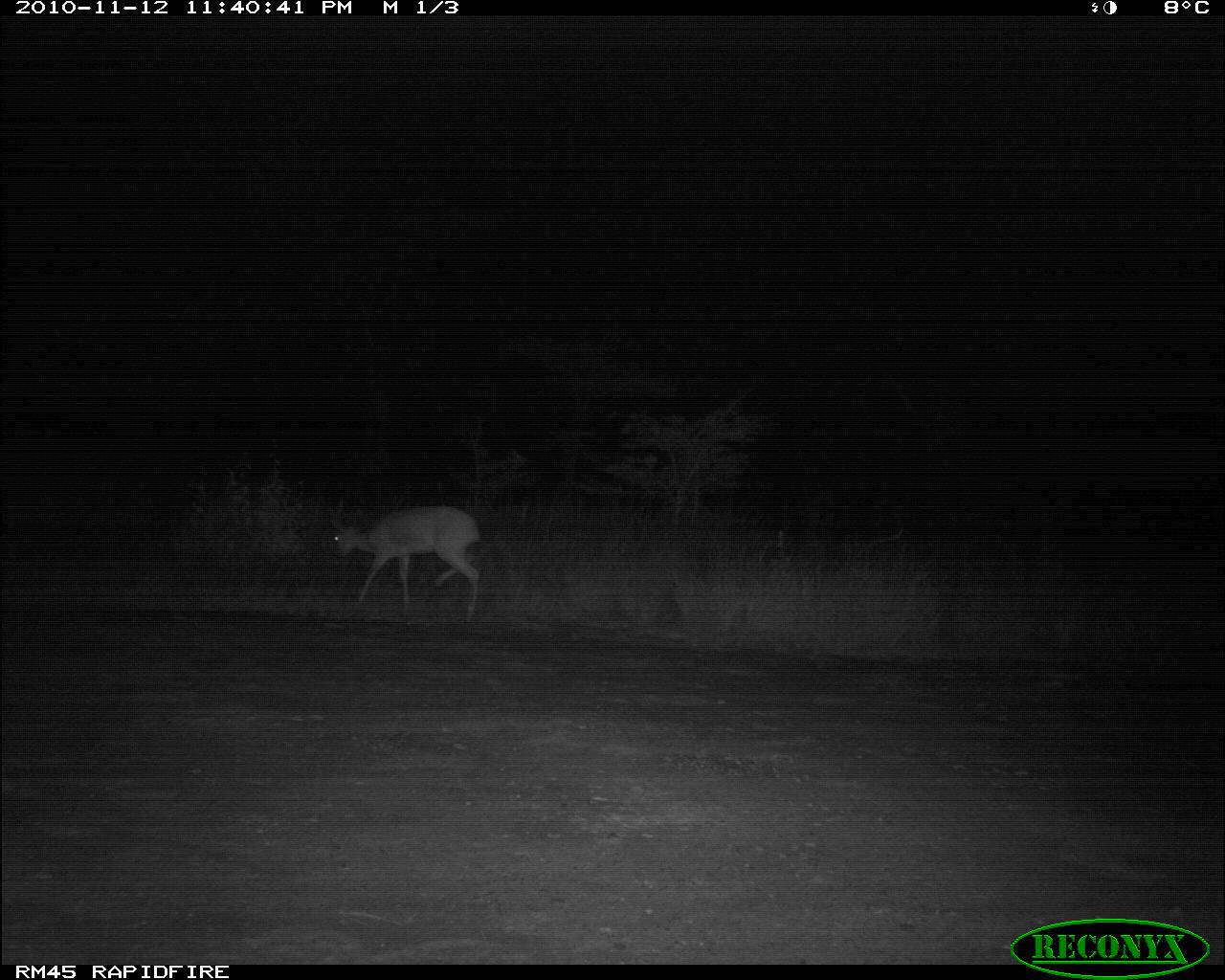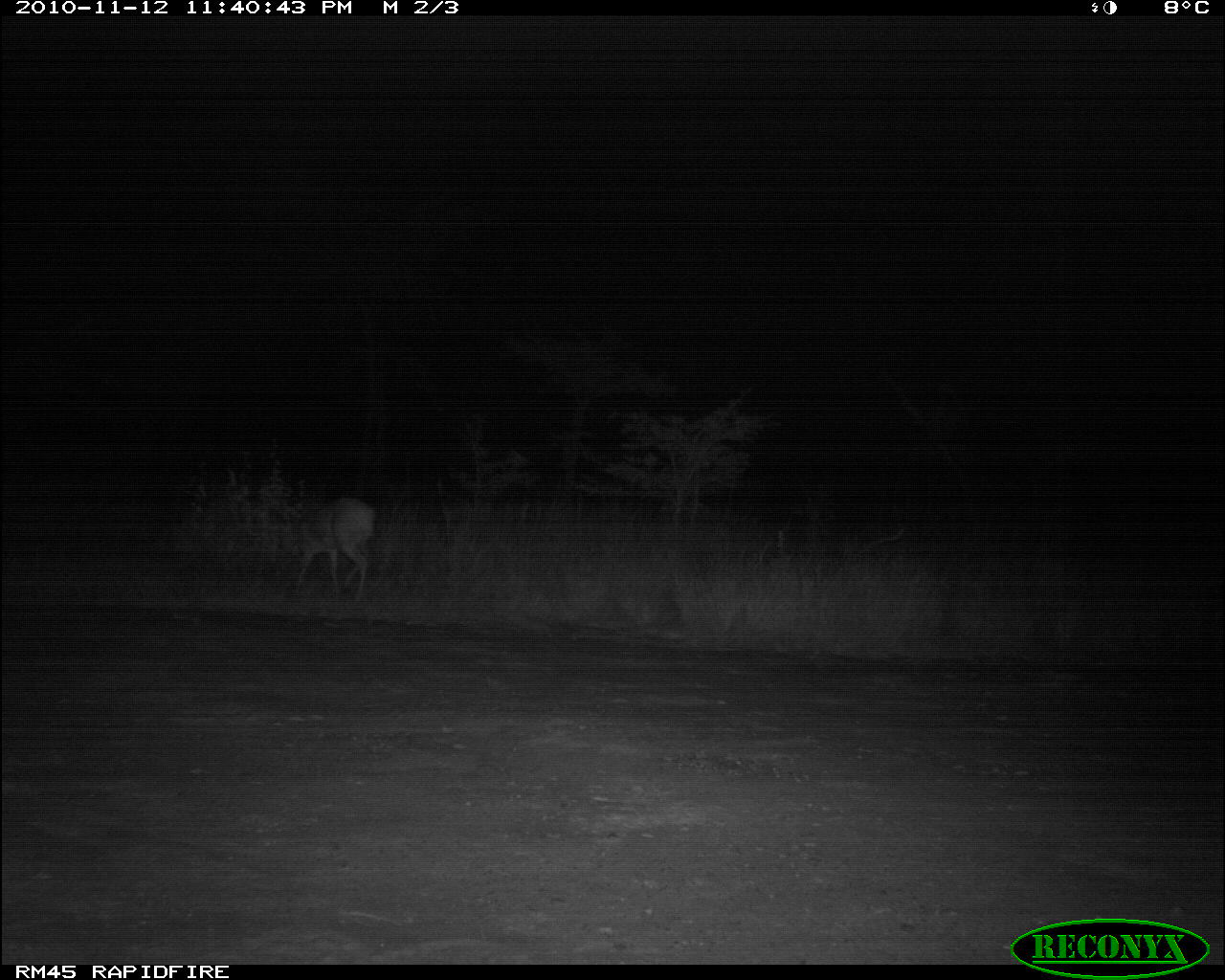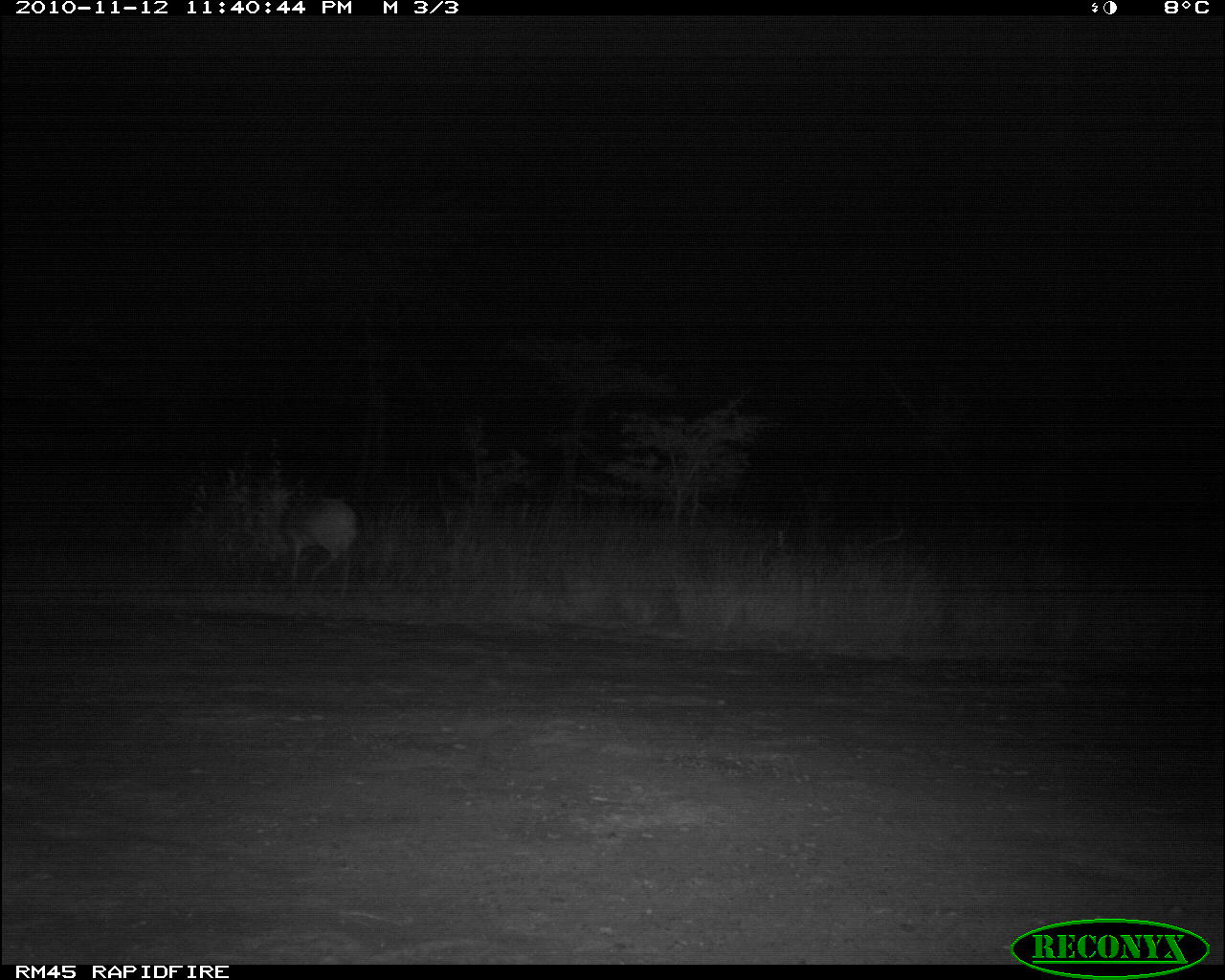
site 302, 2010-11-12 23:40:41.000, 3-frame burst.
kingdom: Animalia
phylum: Chordata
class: Mammalia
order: Artiodactyla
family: Bovidae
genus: Raphicerus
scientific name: Raphicerus campestris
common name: steenbok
Raphicerus campestris (steenbok), count 1.